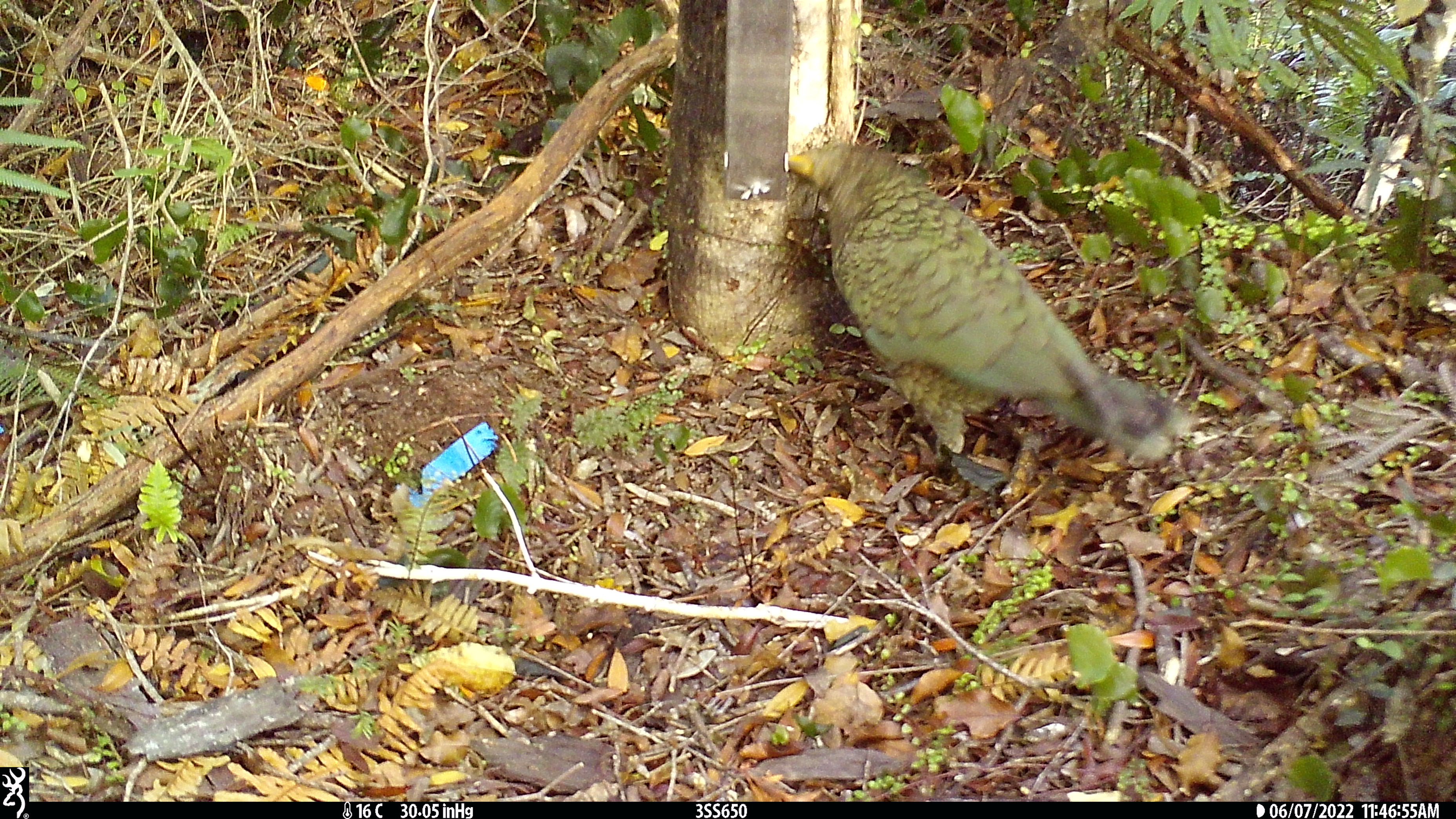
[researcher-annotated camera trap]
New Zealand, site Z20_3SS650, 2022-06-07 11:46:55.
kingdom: Animalia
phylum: Chordata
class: Aves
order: Psittaciformes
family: Strigopidae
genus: Nestor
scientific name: Nestor notabilis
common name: kea